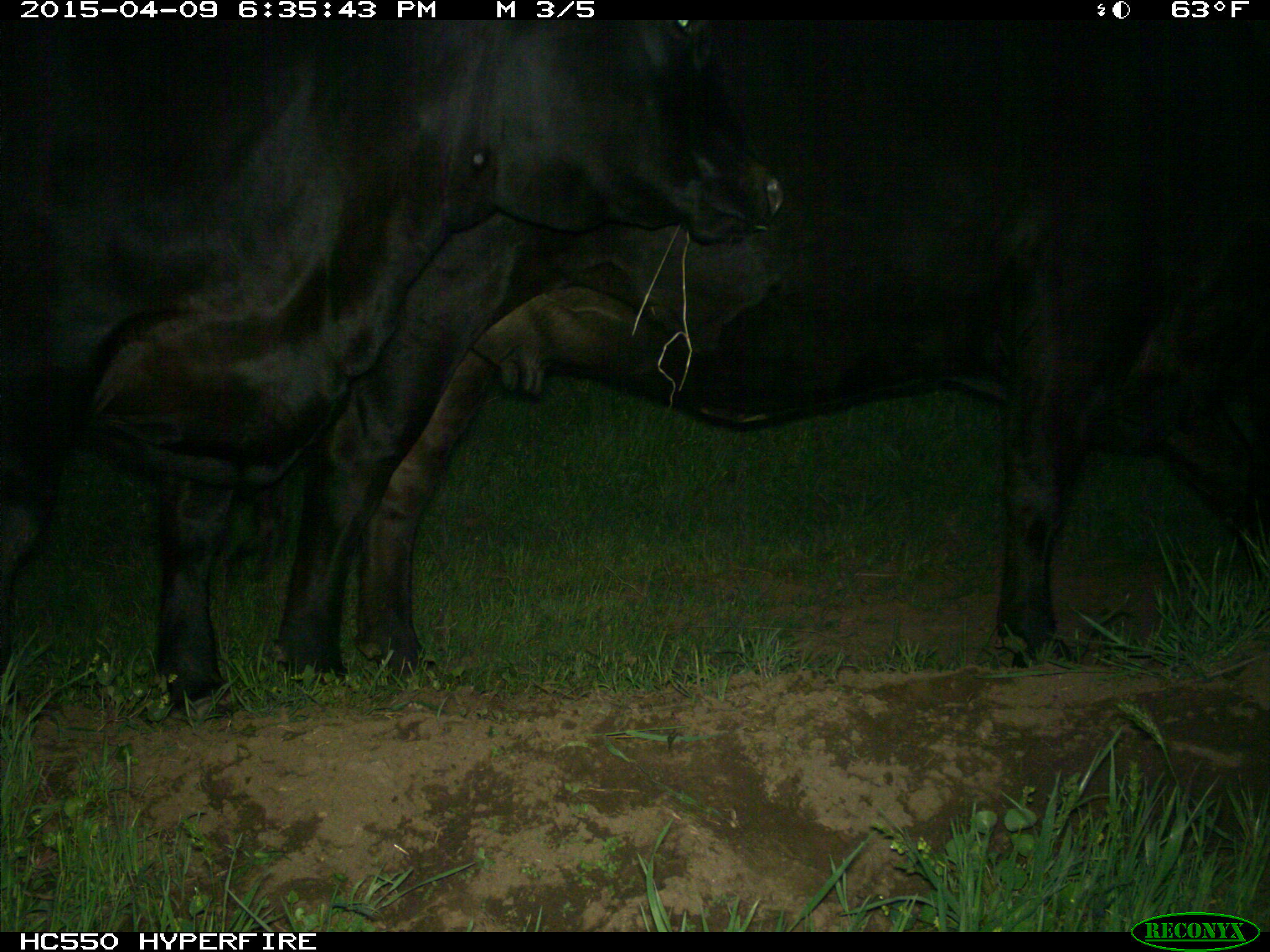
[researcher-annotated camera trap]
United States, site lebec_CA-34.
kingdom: Animalia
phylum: Chordata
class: Mammalia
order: Artiodactyla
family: Bovidae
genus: Bos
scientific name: Bos taurus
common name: domestic cow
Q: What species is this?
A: Bos taurus (domestic cow).